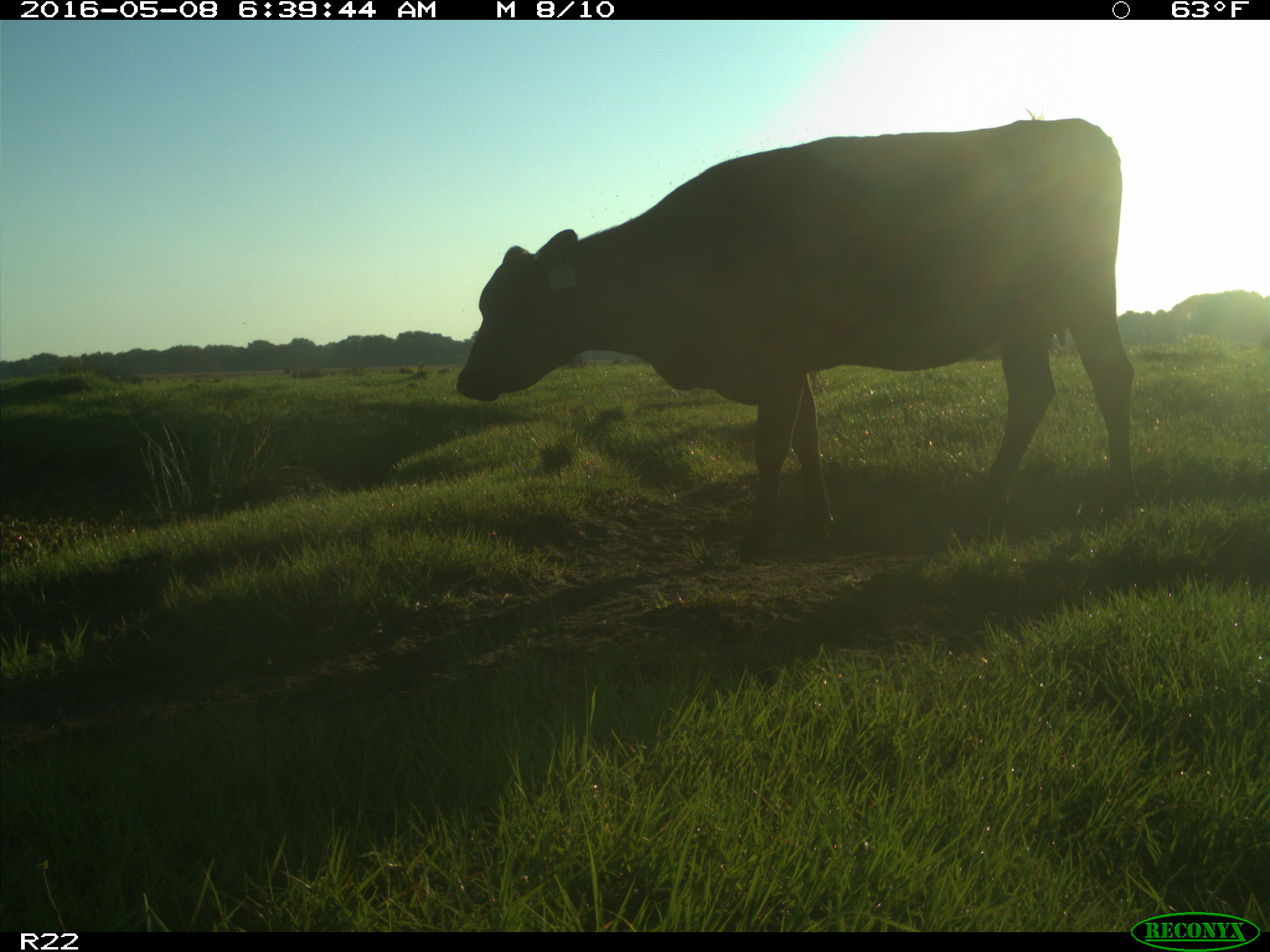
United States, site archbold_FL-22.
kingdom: Animalia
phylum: Chordata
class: Mammalia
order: Artiodactyla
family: Bovidae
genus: Bos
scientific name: Bos taurus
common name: domestic cow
Bos taurus (domestic cow).